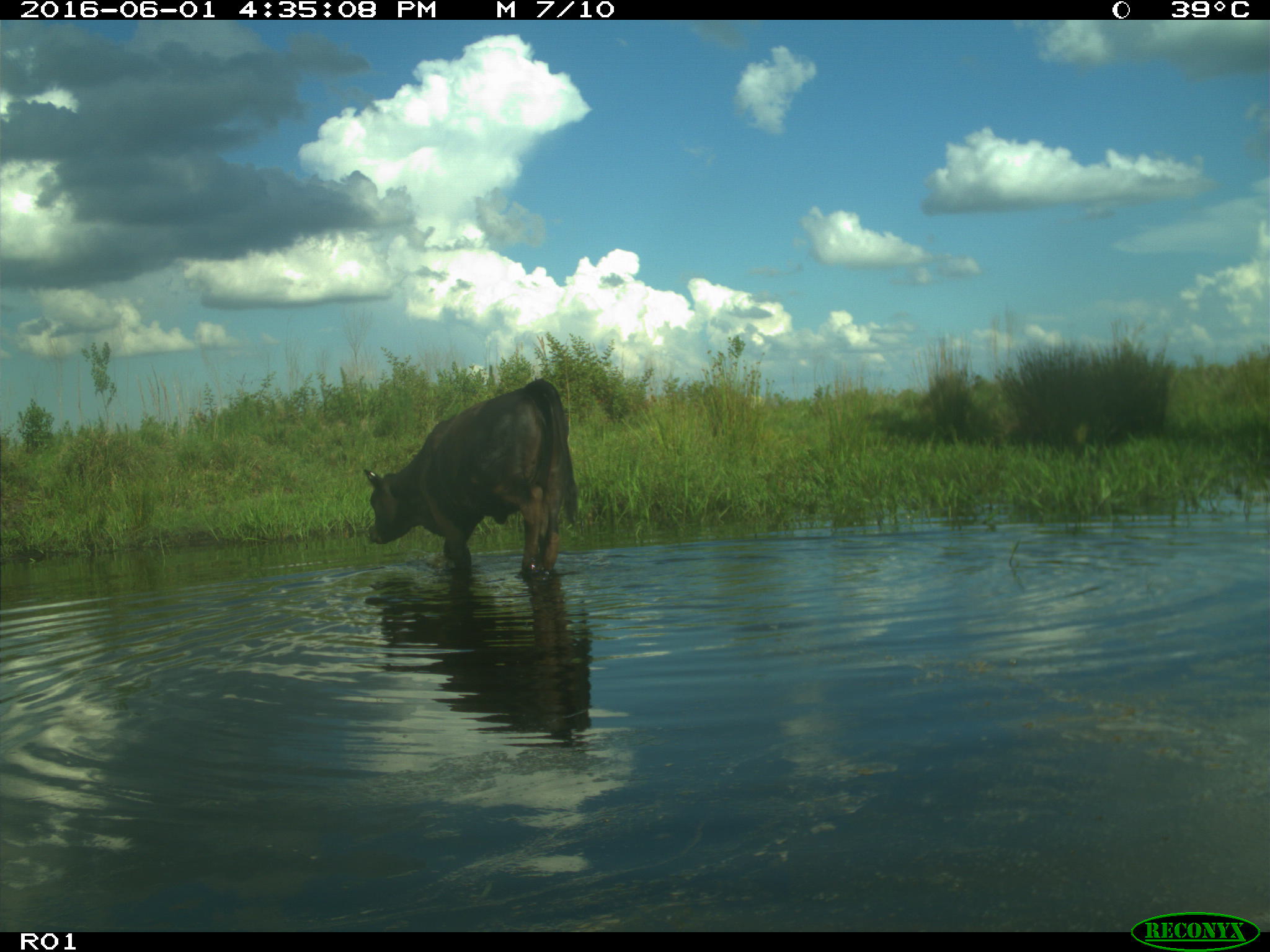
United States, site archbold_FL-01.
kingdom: Animalia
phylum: Chordata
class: Mammalia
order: Artiodactyla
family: Bovidae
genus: Bos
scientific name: Bos taurus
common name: domestic cow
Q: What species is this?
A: Bos taurus (domestic cow).